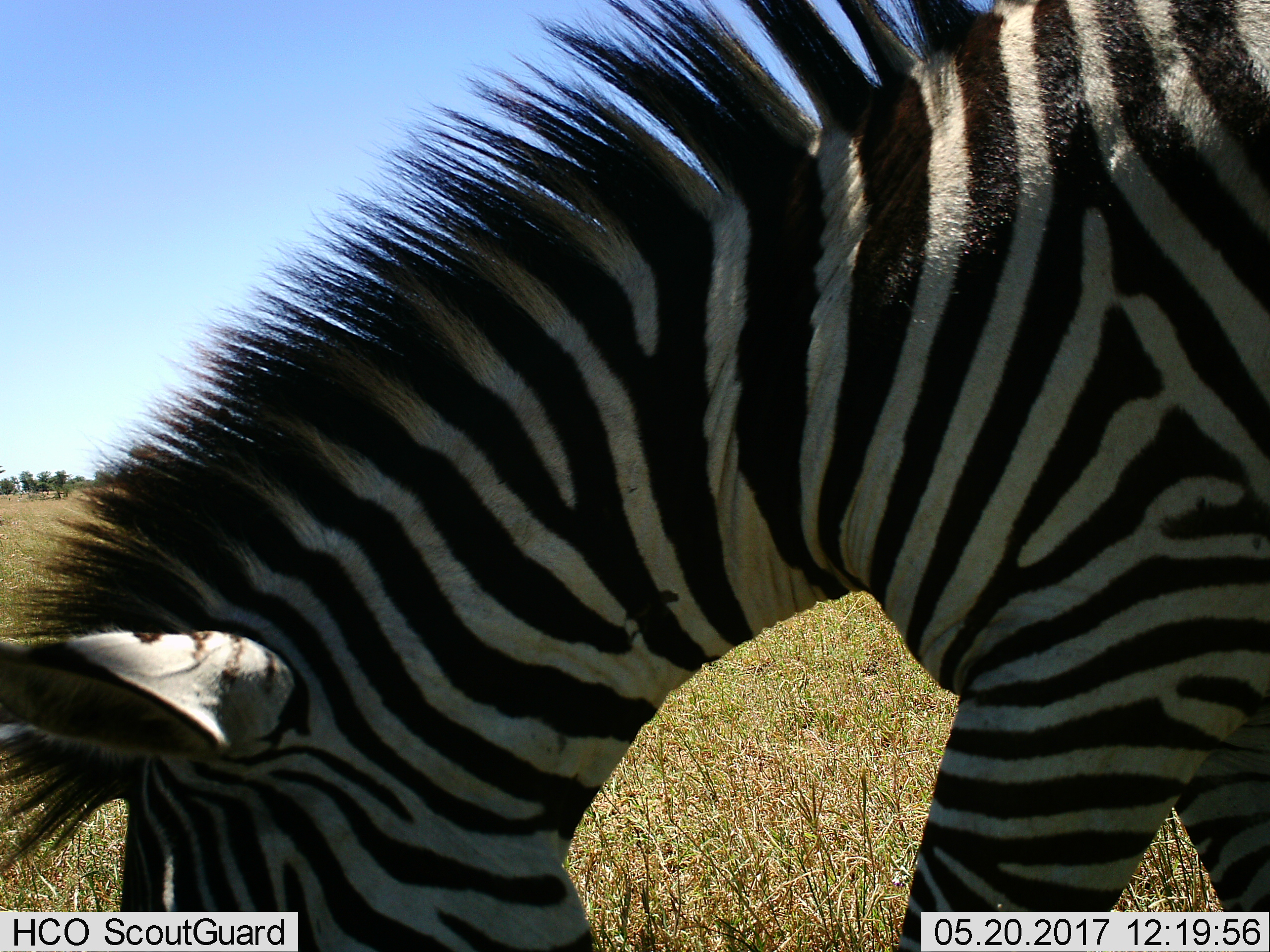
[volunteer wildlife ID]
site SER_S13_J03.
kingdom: Animalia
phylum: Chordata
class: Mammalia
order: Perissodactyla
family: Equidae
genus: Equus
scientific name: Equus quagga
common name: plains zebra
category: zebraplains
Zebraplains (plains zebra) (Equus quagga), count 1. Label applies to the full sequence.